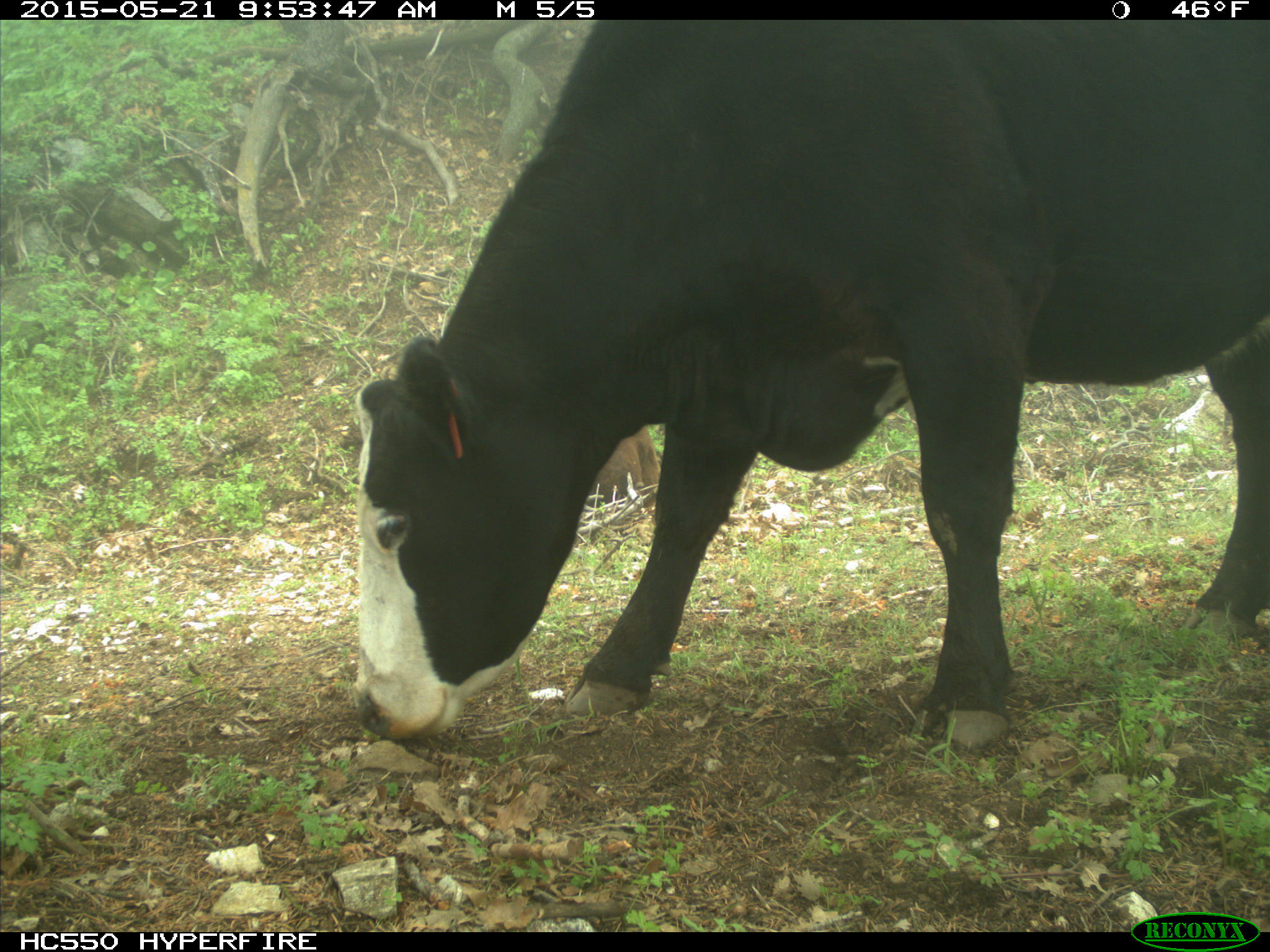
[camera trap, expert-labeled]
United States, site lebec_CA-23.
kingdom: Animalia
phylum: Chordata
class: Mammalia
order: Artiodactyla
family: Bovidae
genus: Bos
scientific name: Bos taurus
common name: domestic cow